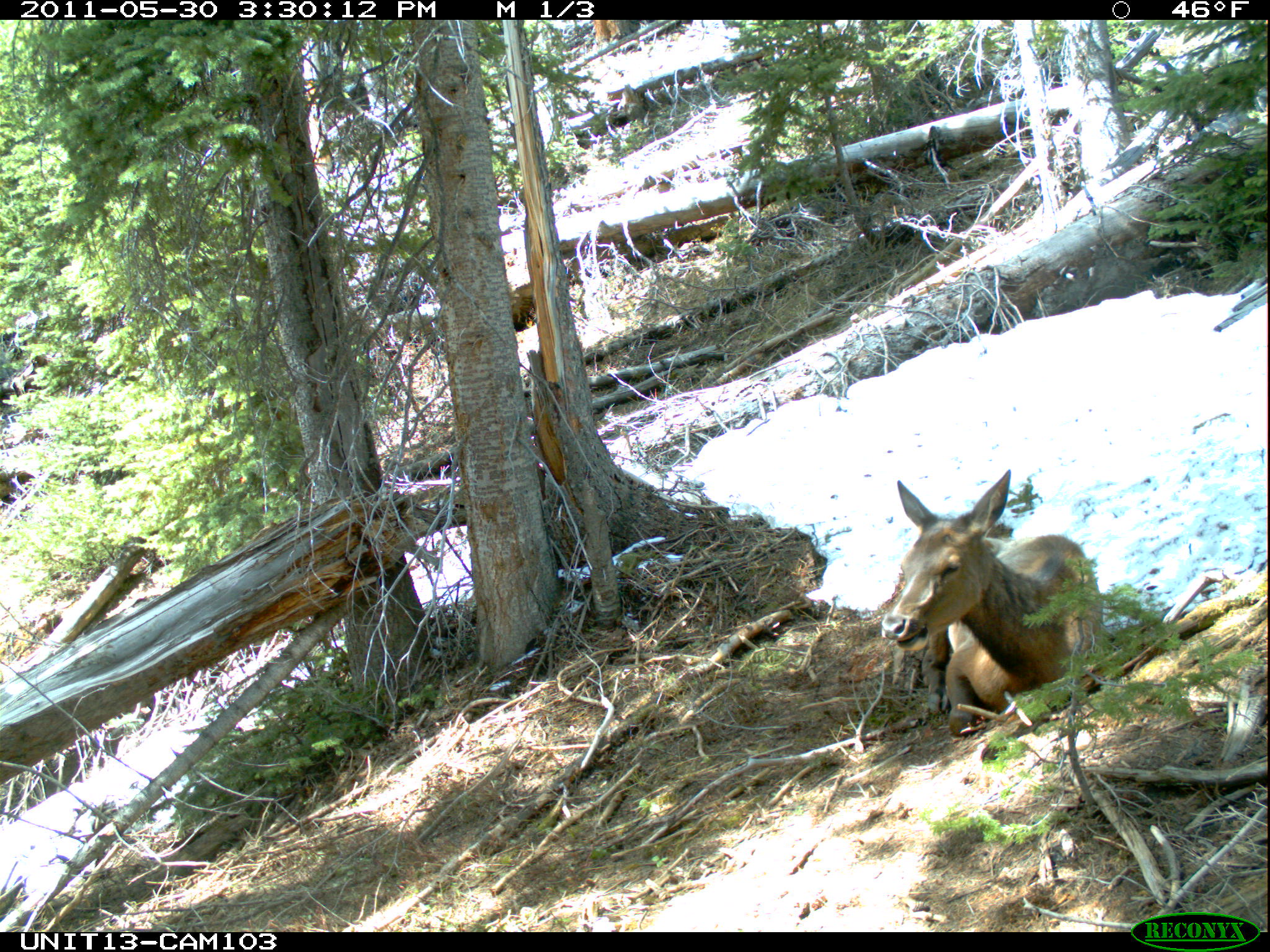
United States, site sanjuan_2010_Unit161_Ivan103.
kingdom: Animalia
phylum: Chordata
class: Mammalia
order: Artiodactyla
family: Cervidae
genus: Cervus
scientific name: Cervus elaphus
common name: red deer